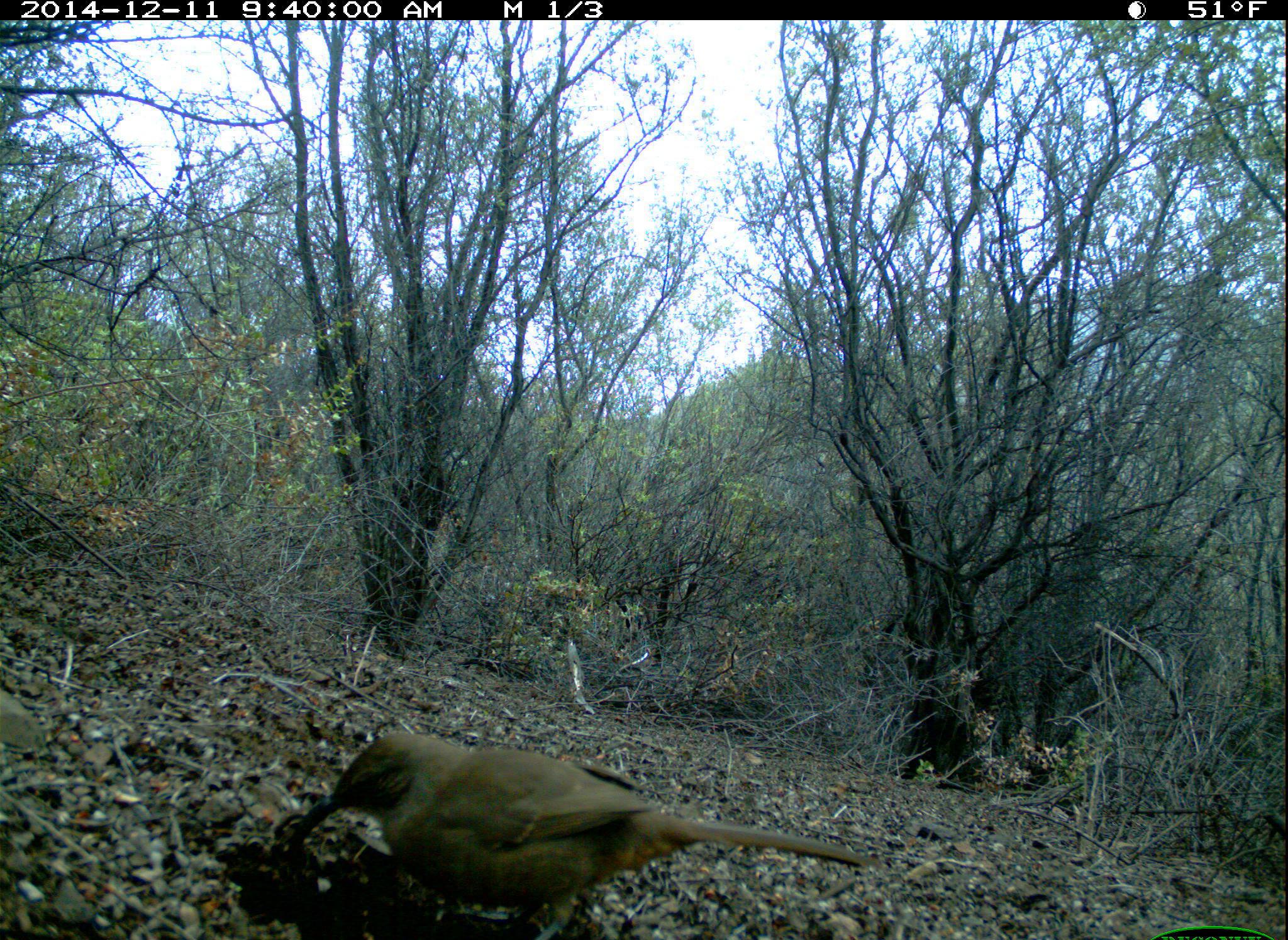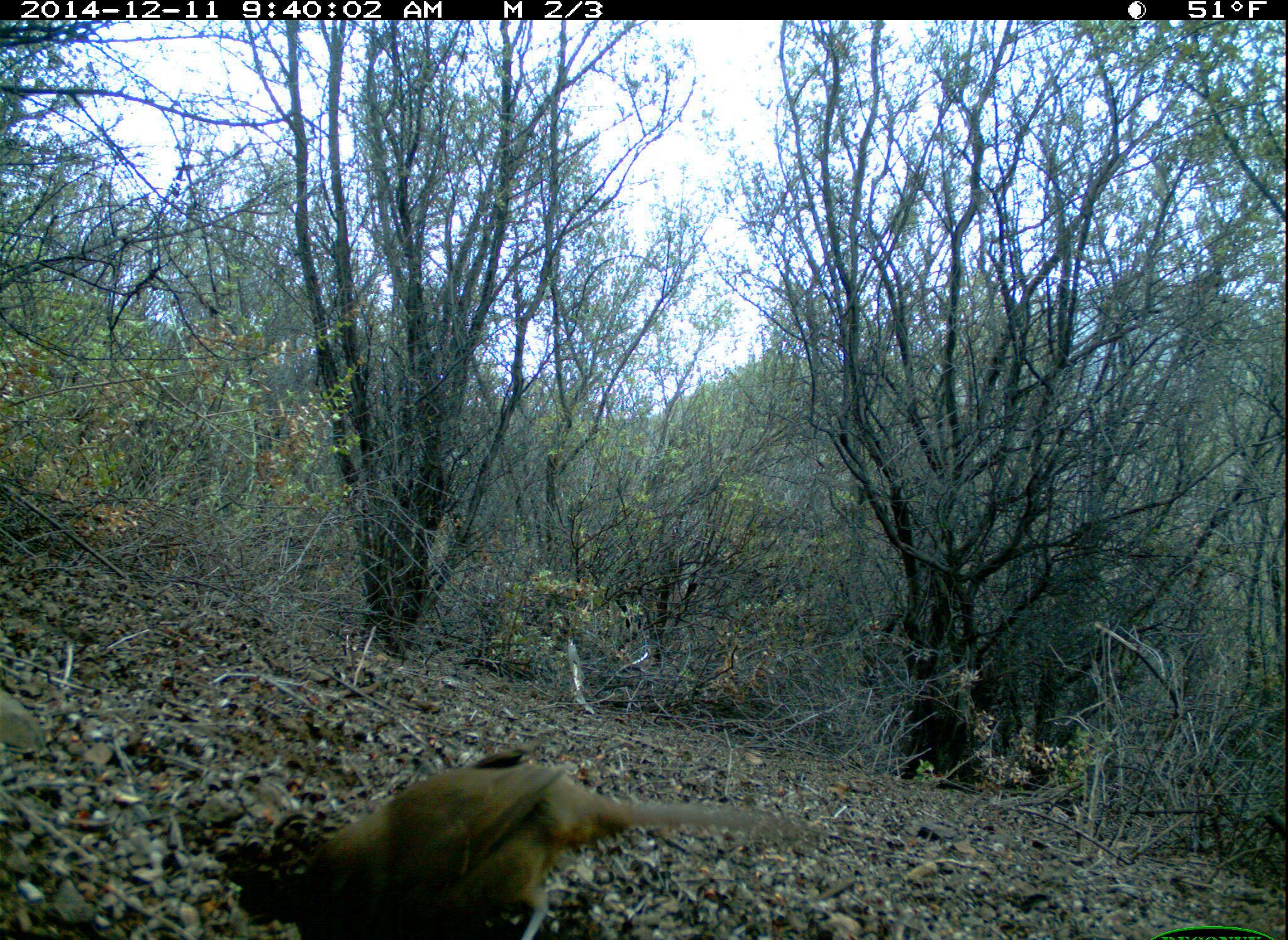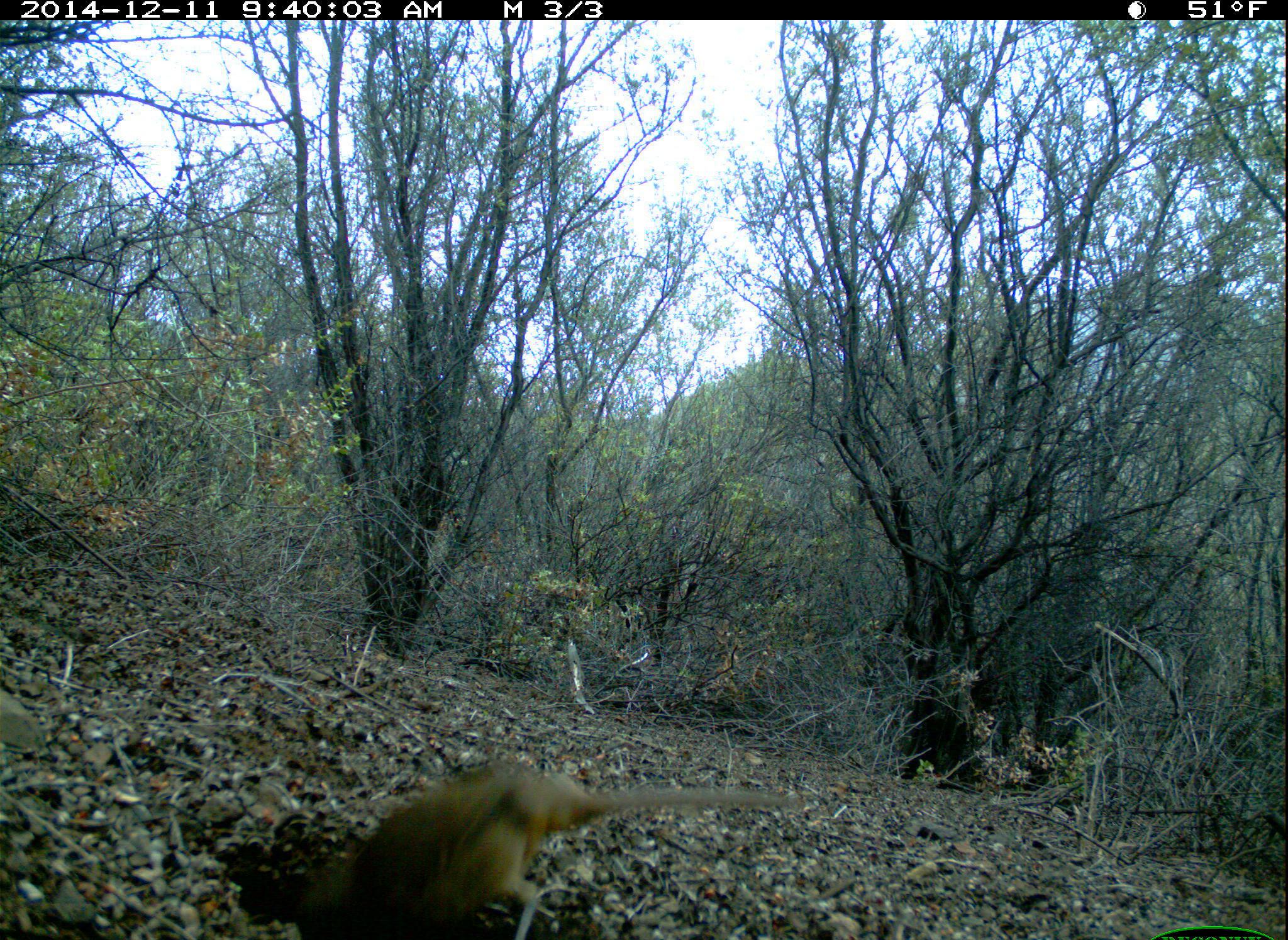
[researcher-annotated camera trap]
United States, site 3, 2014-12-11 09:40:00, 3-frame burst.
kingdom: Animalia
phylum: Chordata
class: Aves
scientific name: Aves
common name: bird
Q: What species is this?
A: Bird (Aves).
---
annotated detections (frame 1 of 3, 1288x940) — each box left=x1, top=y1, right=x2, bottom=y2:
bird: left=282, top=729, right=868, bottom=940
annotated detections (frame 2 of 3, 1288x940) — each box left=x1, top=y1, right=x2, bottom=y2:
bird: left=294, top=749, right=796, bottom=940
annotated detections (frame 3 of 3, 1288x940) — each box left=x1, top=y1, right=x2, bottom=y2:
bird: left=300, top=761, right=809, bottom=940